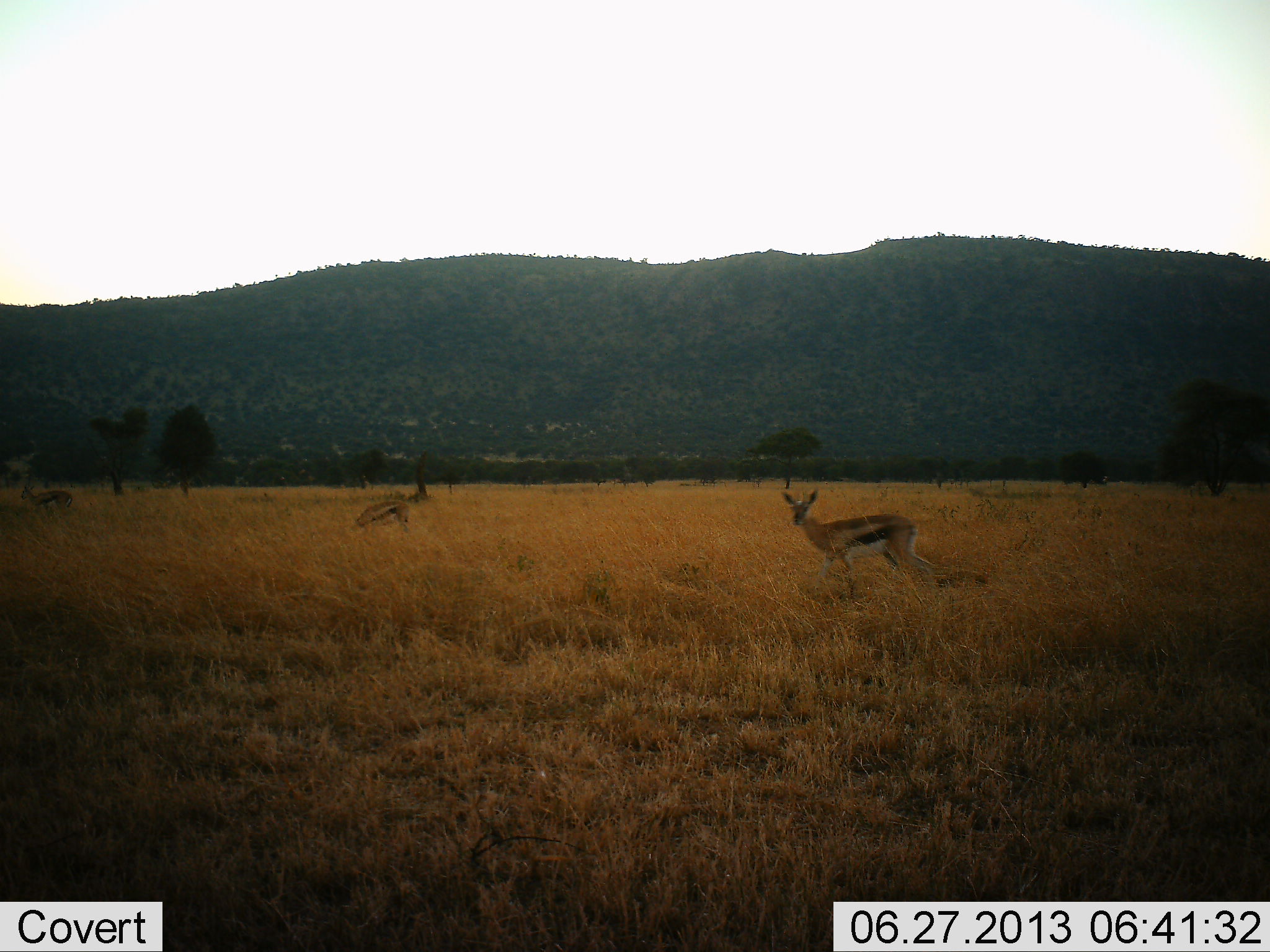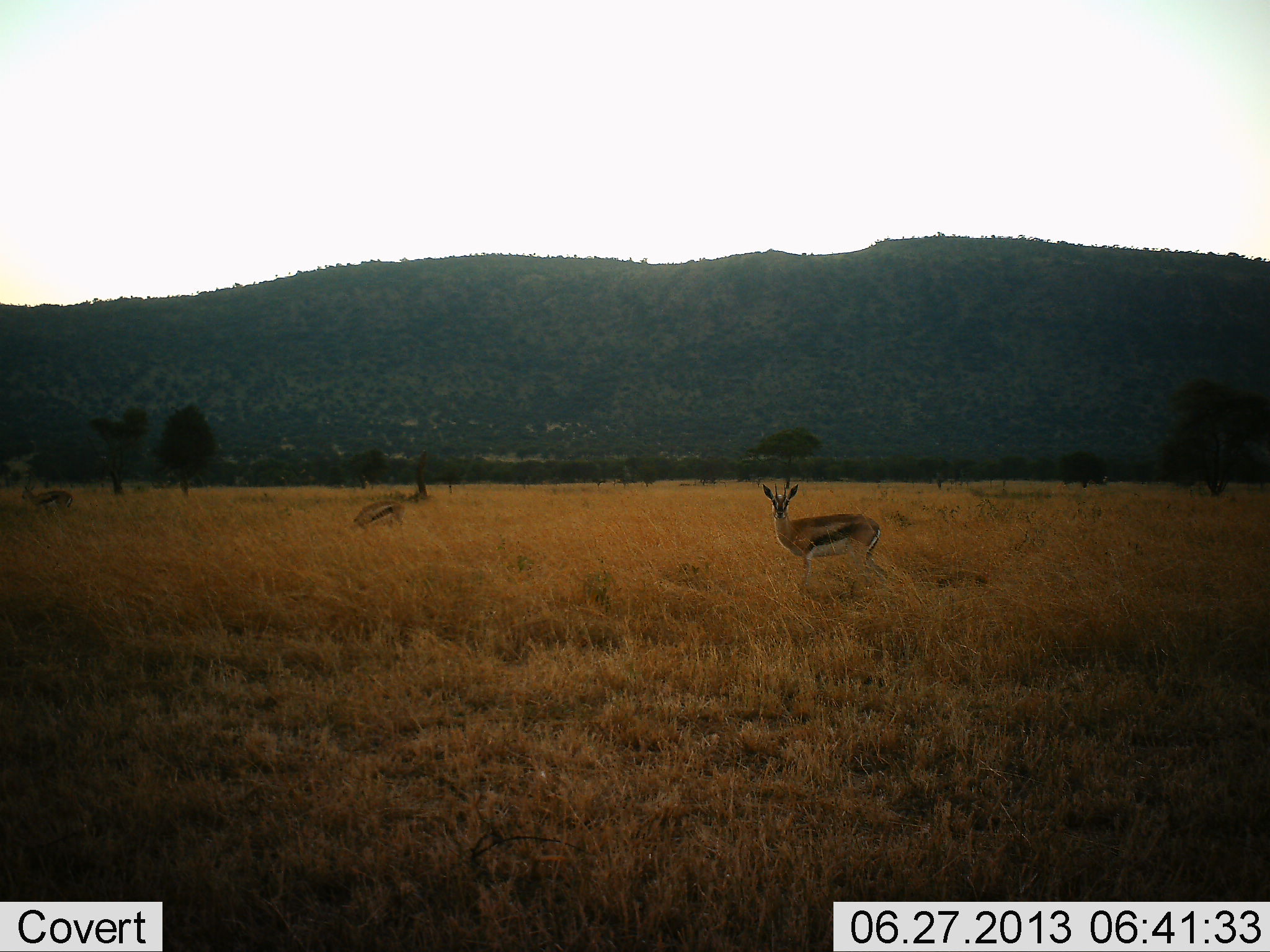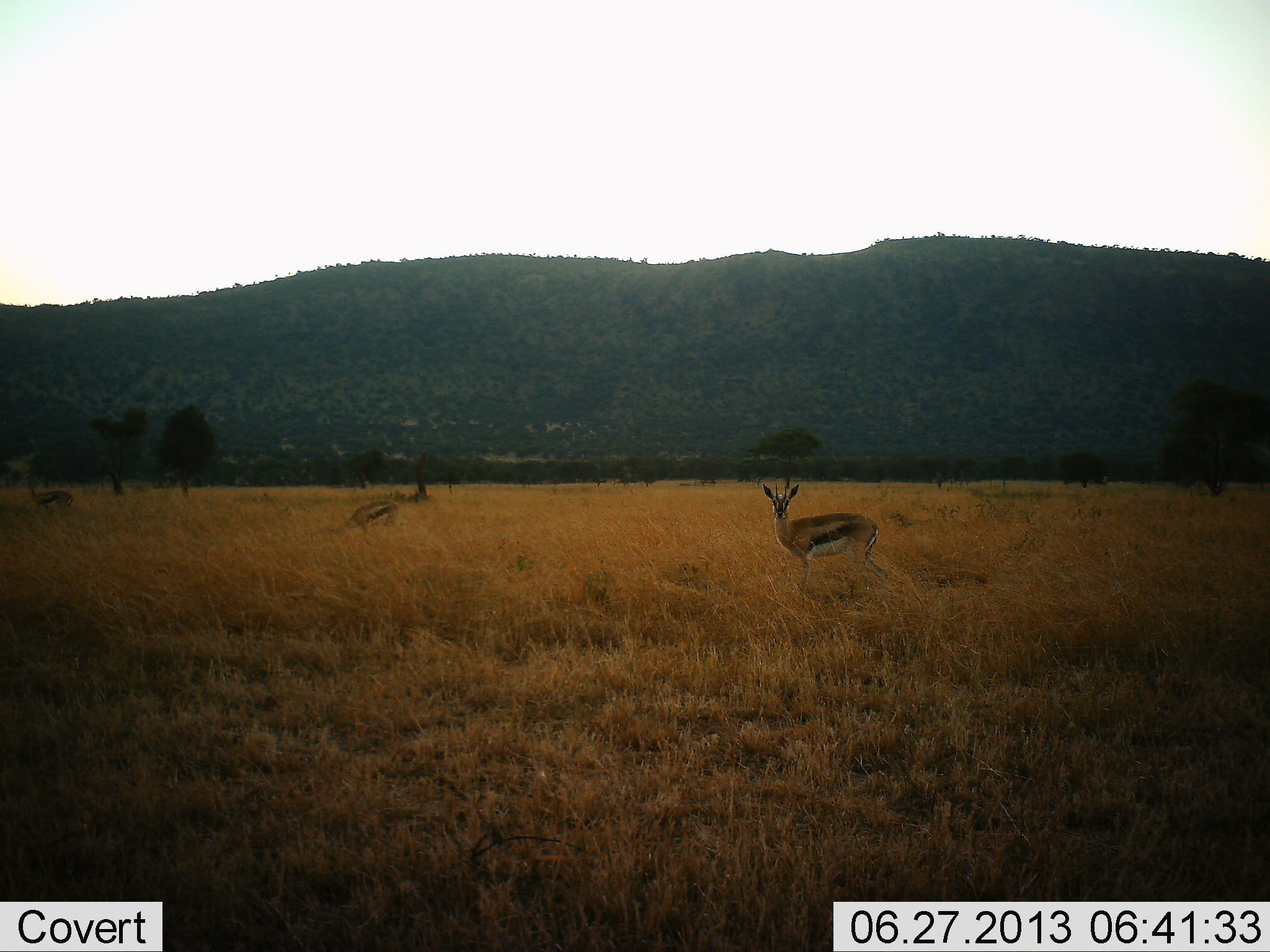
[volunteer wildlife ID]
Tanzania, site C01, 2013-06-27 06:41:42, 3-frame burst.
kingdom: Animalia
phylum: Chordata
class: Mammalia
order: Artiodactyla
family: Bovidae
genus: Eudorcas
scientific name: Eudorcas thomsonii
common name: thomson's gazelle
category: gazellethomsons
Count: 6.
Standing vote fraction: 80%.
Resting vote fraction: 0%.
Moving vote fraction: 20%.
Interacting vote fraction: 0%.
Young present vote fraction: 0%.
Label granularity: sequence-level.